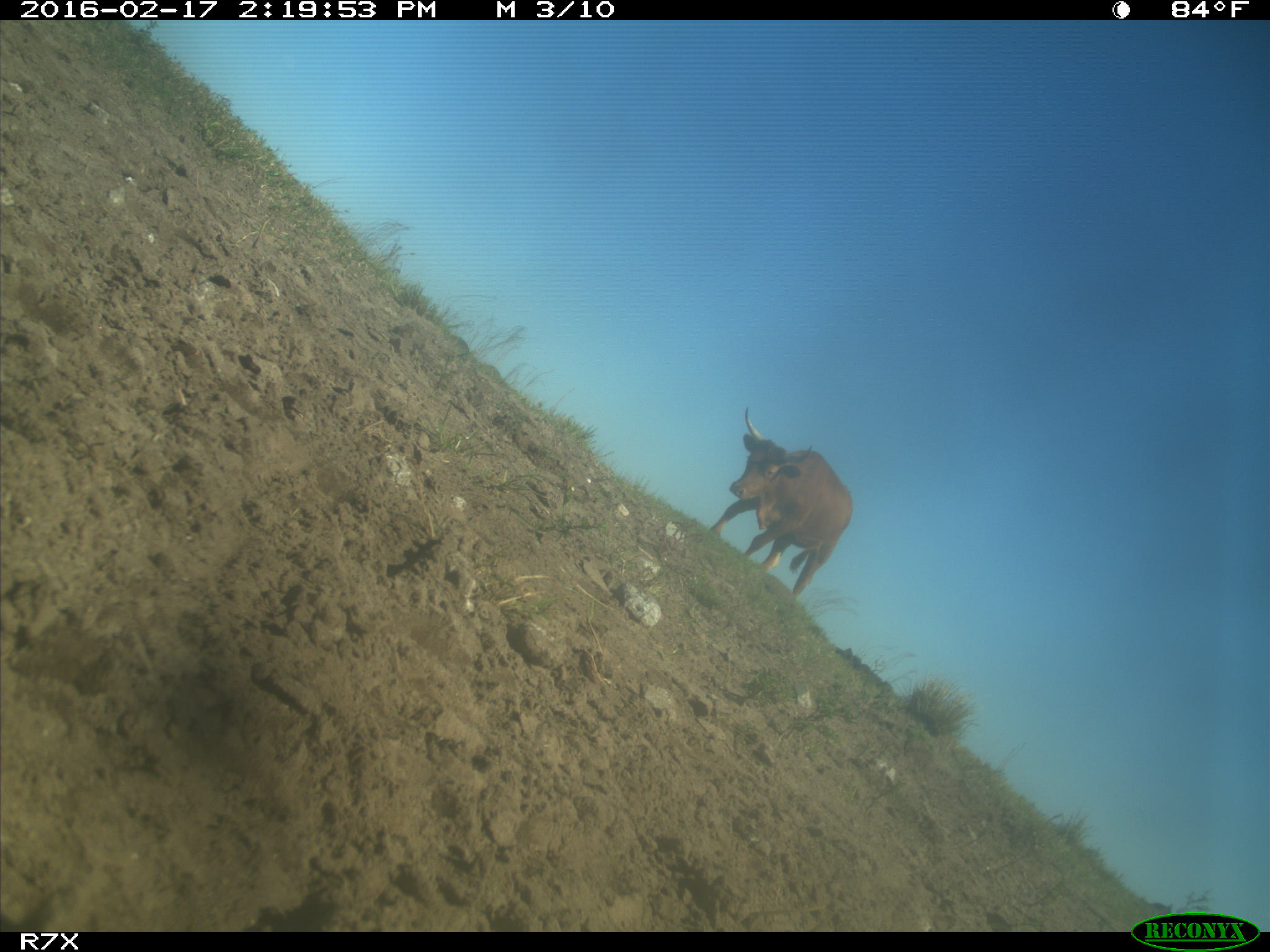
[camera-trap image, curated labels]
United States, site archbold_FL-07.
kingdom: Animalia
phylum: Chordata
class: Mammalia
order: Artiodactyla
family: Bovidae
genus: Bos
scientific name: Bos taurus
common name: domestic cow